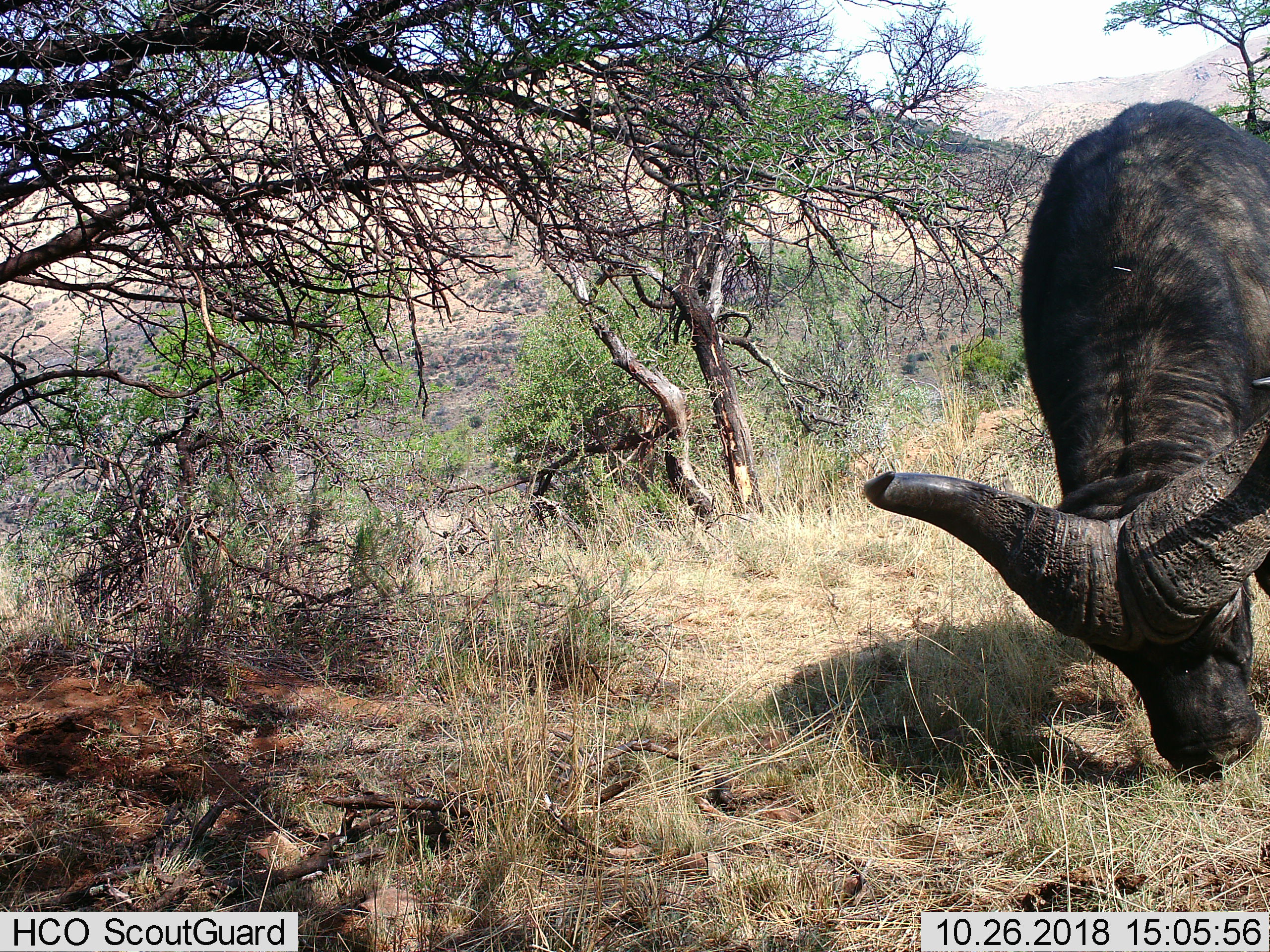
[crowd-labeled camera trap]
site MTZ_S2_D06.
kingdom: Animalia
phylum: Chordata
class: Mammalia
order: Artiodactyla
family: Bovidae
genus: Syncerus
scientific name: Syncerus caffer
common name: african buffalo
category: buffalo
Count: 1.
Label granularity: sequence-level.